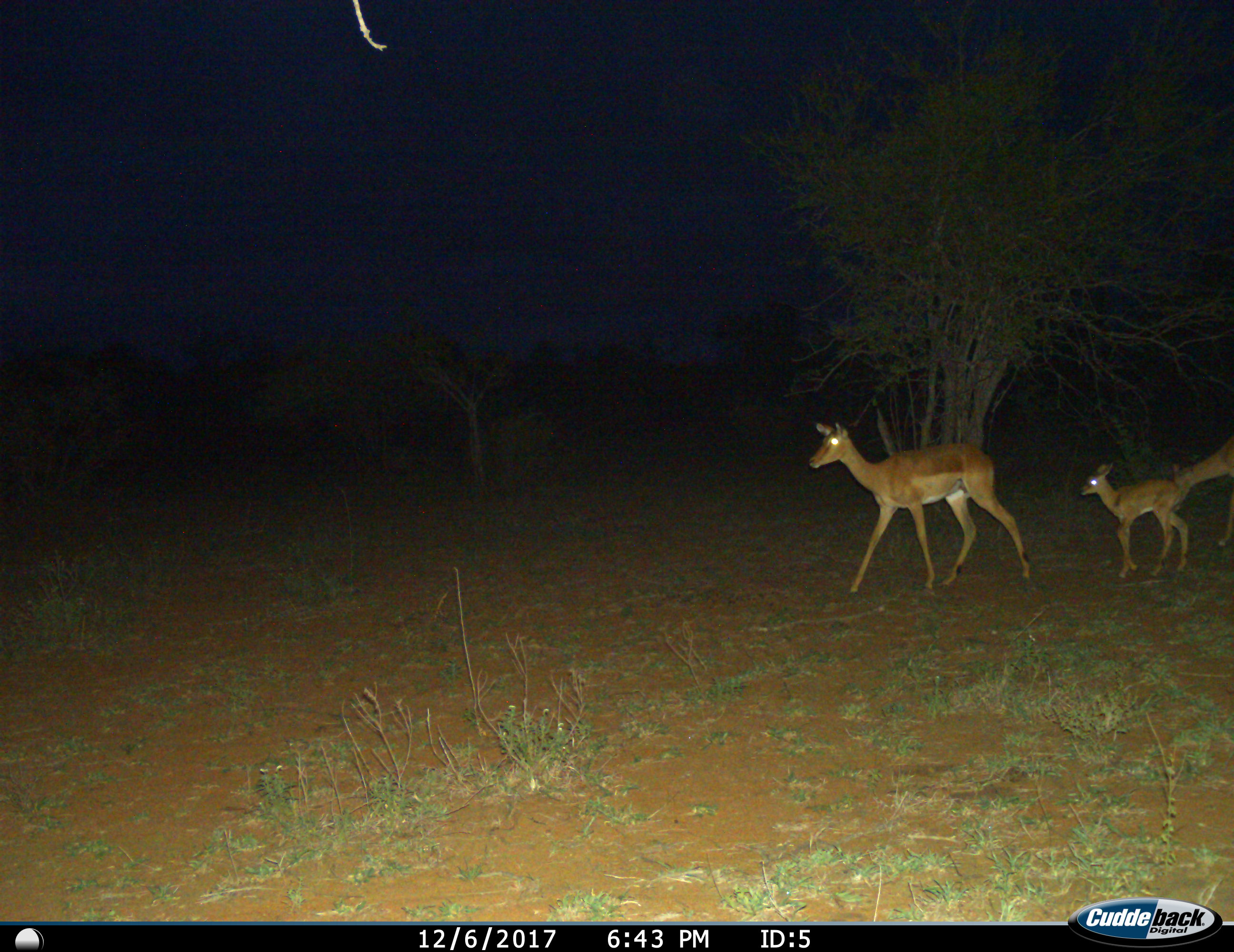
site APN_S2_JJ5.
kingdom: Animalia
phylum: Chordata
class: Mammalia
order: Artiodactyla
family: Bovidae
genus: Aepyceros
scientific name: Aepyceros melampus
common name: impala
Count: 3.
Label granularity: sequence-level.